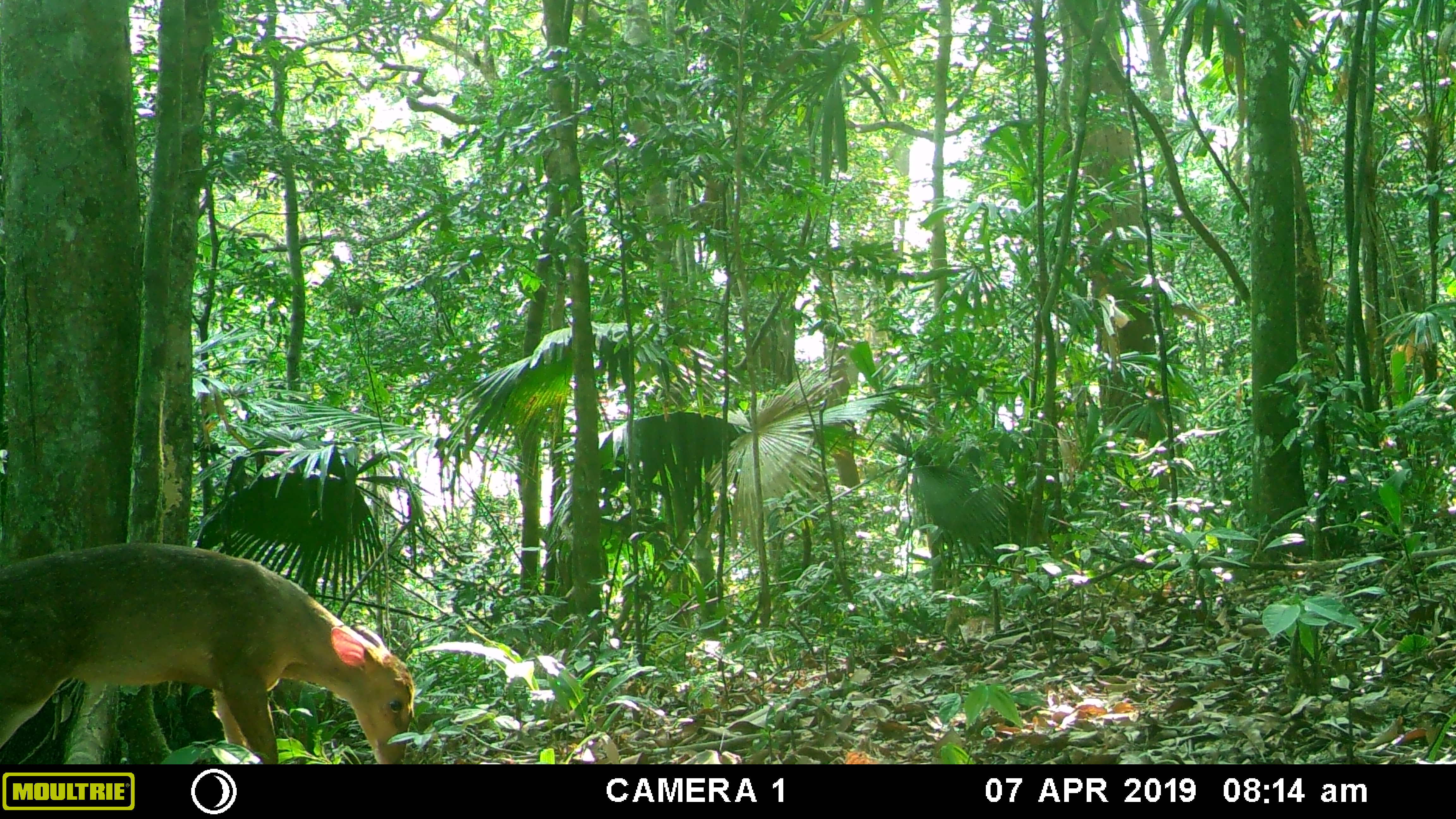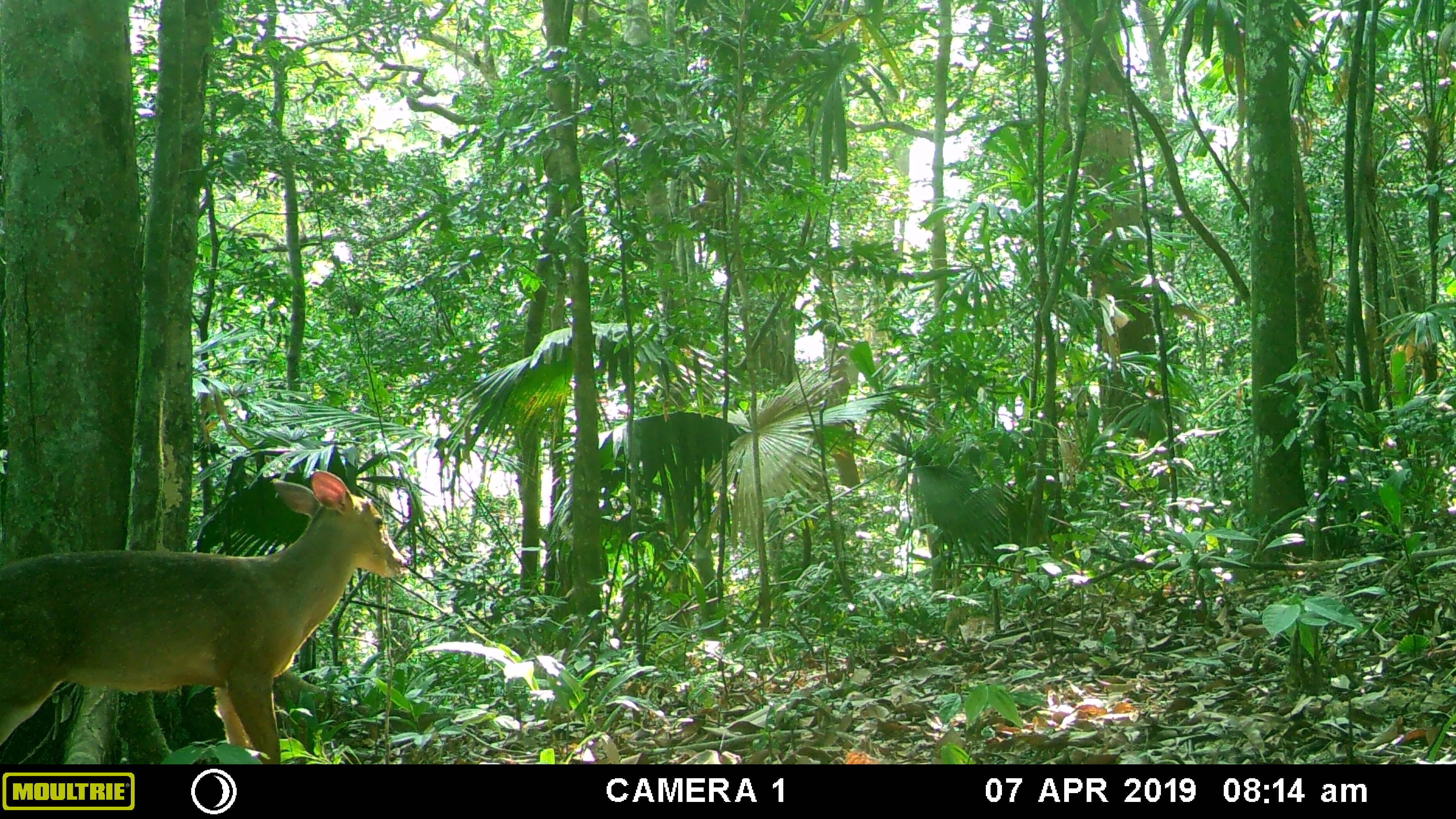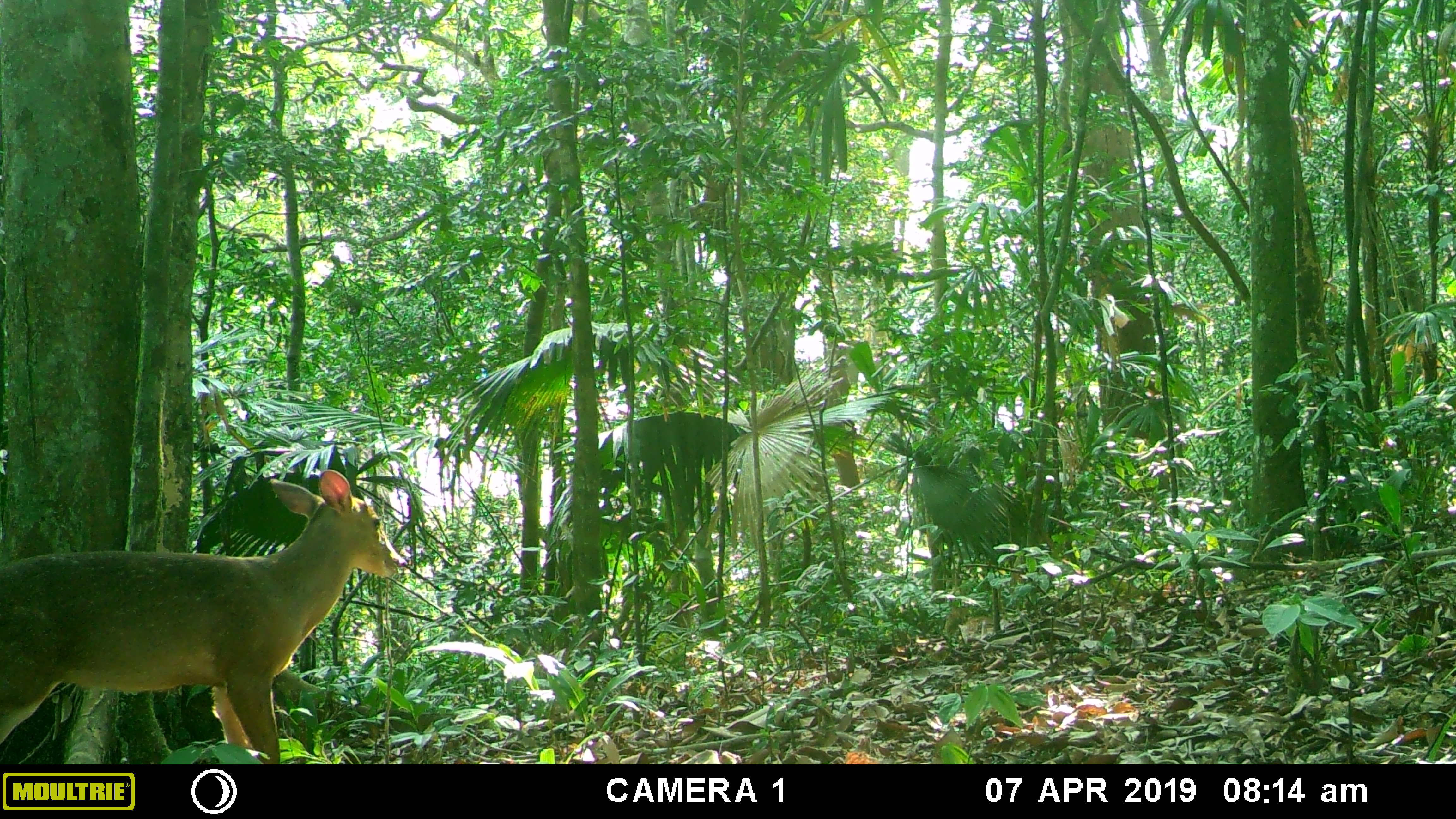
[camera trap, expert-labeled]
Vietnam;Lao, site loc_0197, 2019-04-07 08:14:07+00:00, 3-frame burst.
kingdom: Animalia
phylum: Chordata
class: Mammalia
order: Artiodactyla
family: Cervidae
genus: Muntiacus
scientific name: Muntiacus vuquangensis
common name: large-antlered muntjac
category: large antlered muntjac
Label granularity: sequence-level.